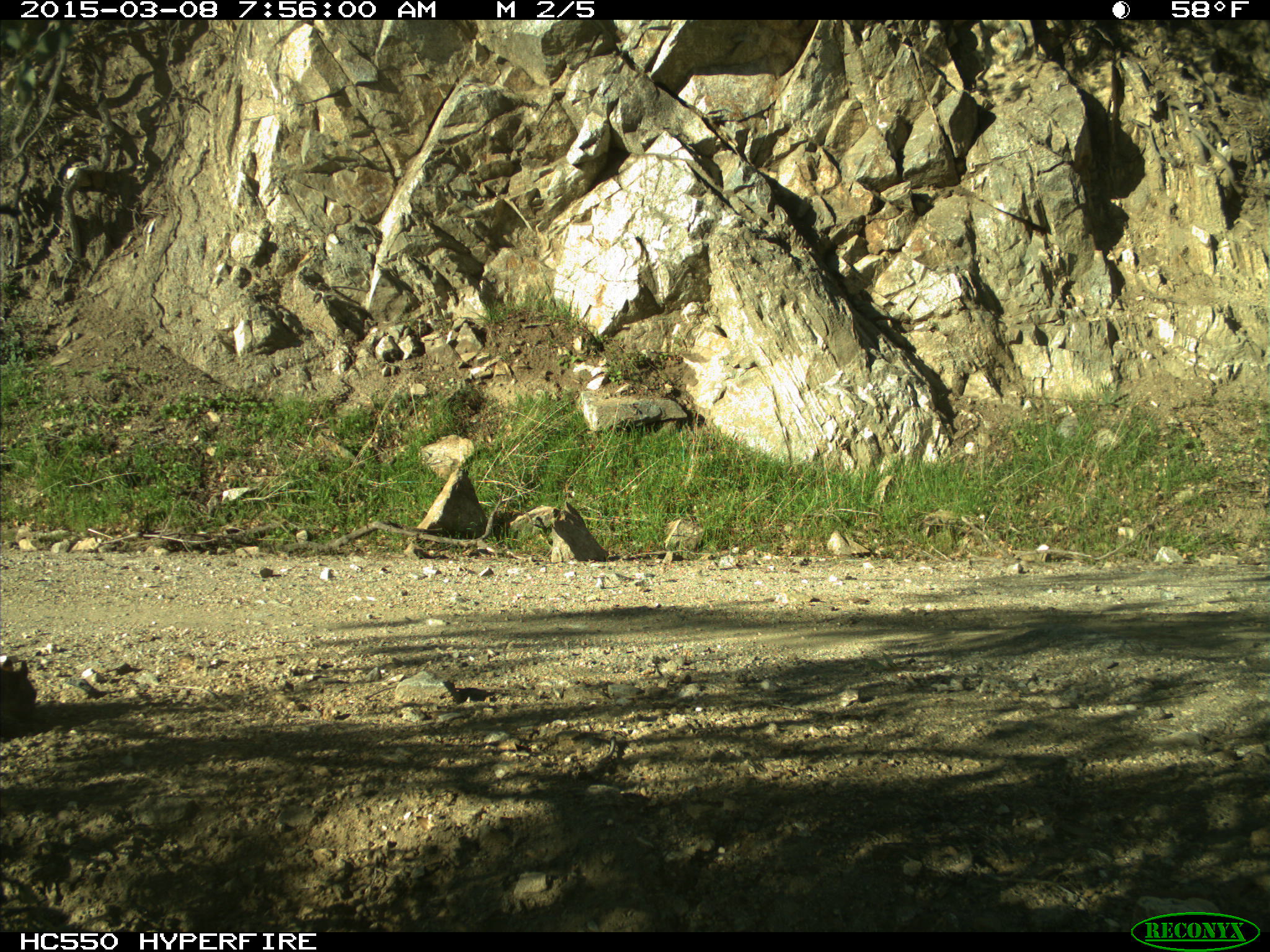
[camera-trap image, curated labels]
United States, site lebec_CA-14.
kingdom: Animalia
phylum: Chordata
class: Mammalia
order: Rodentia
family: Sciuridae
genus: Sciurus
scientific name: Sciurus carolinensis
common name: eastern gray squirrel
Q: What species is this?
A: Sciurus carolinensis (eastern gray squirrel).